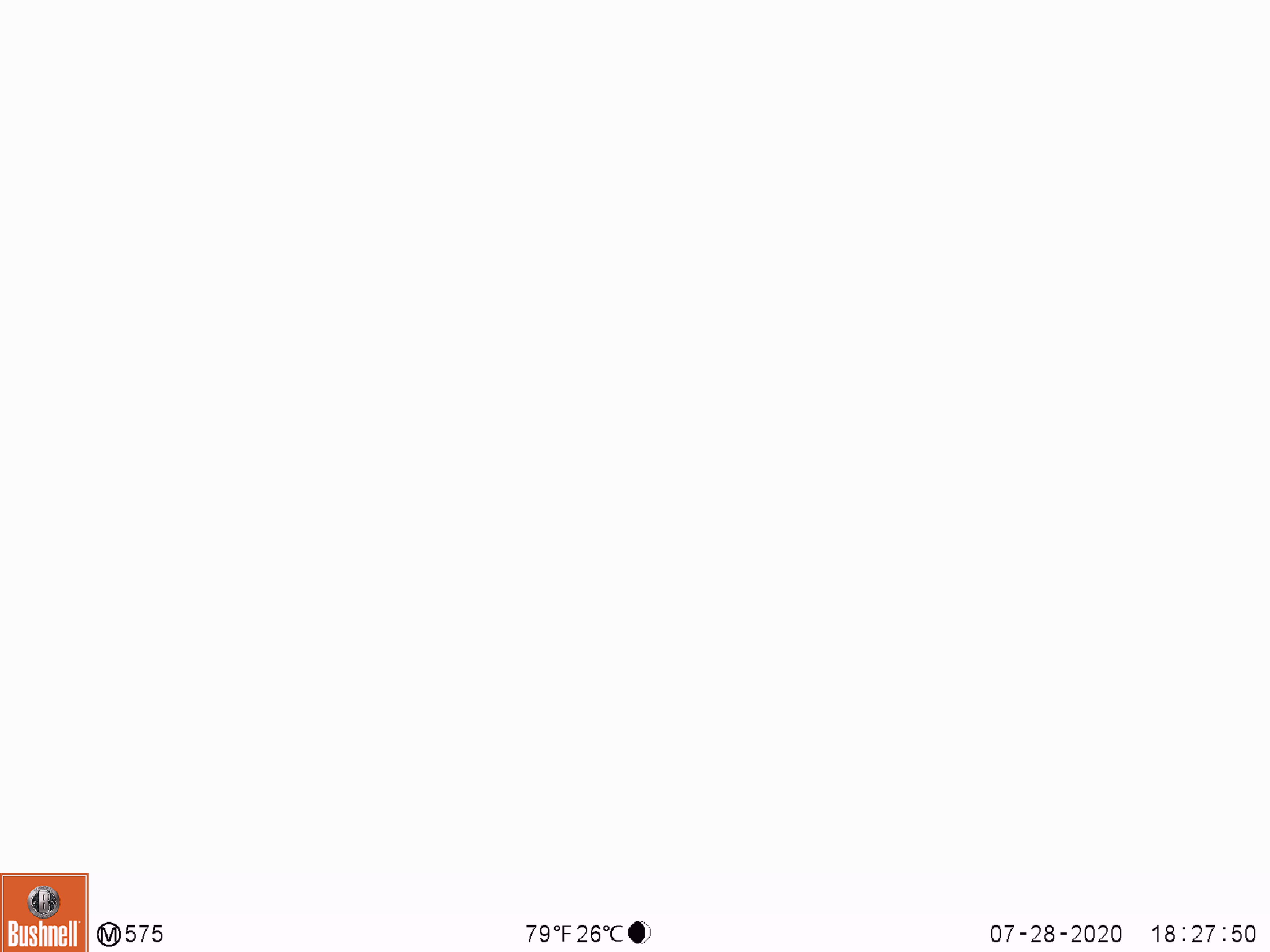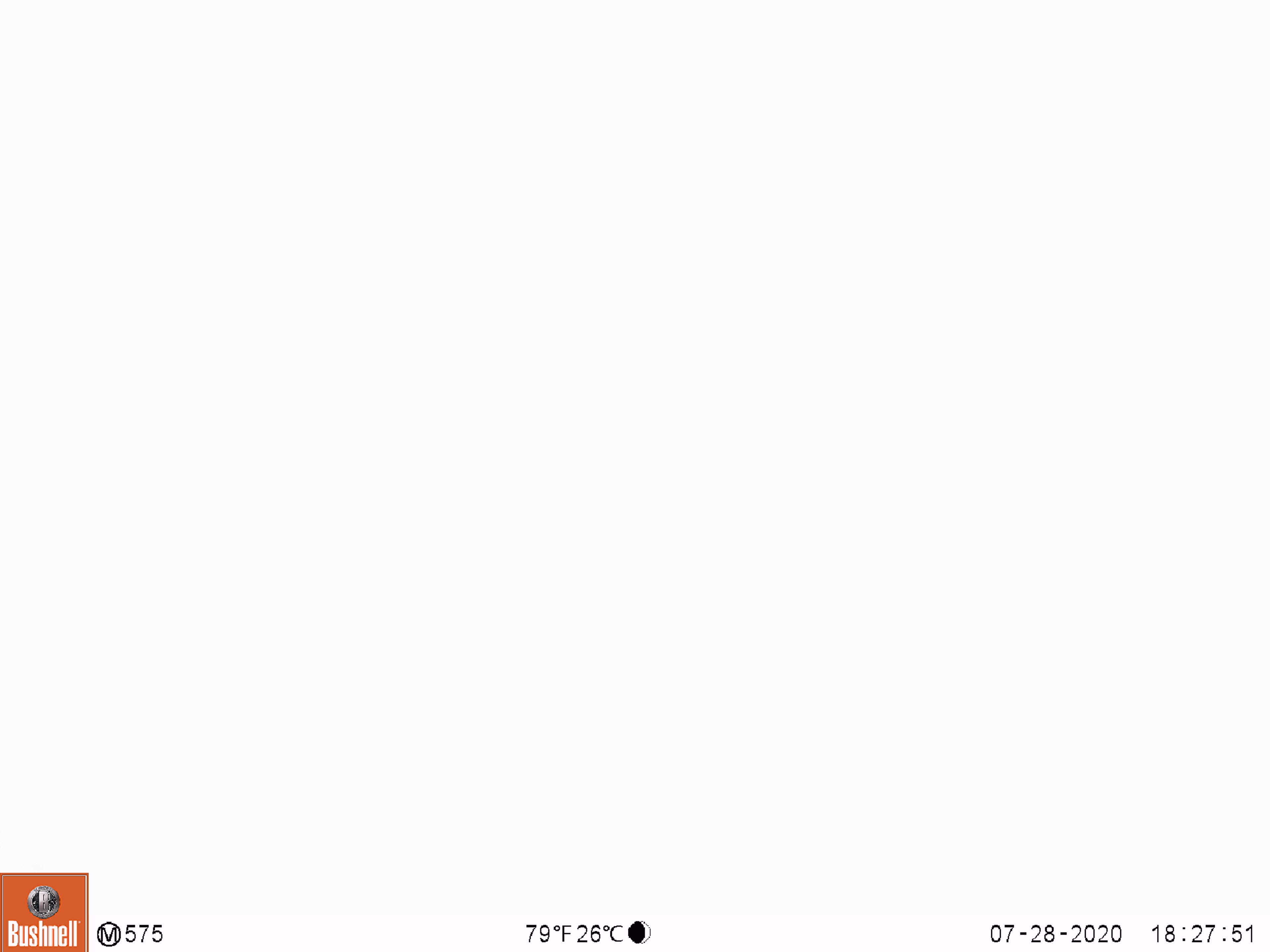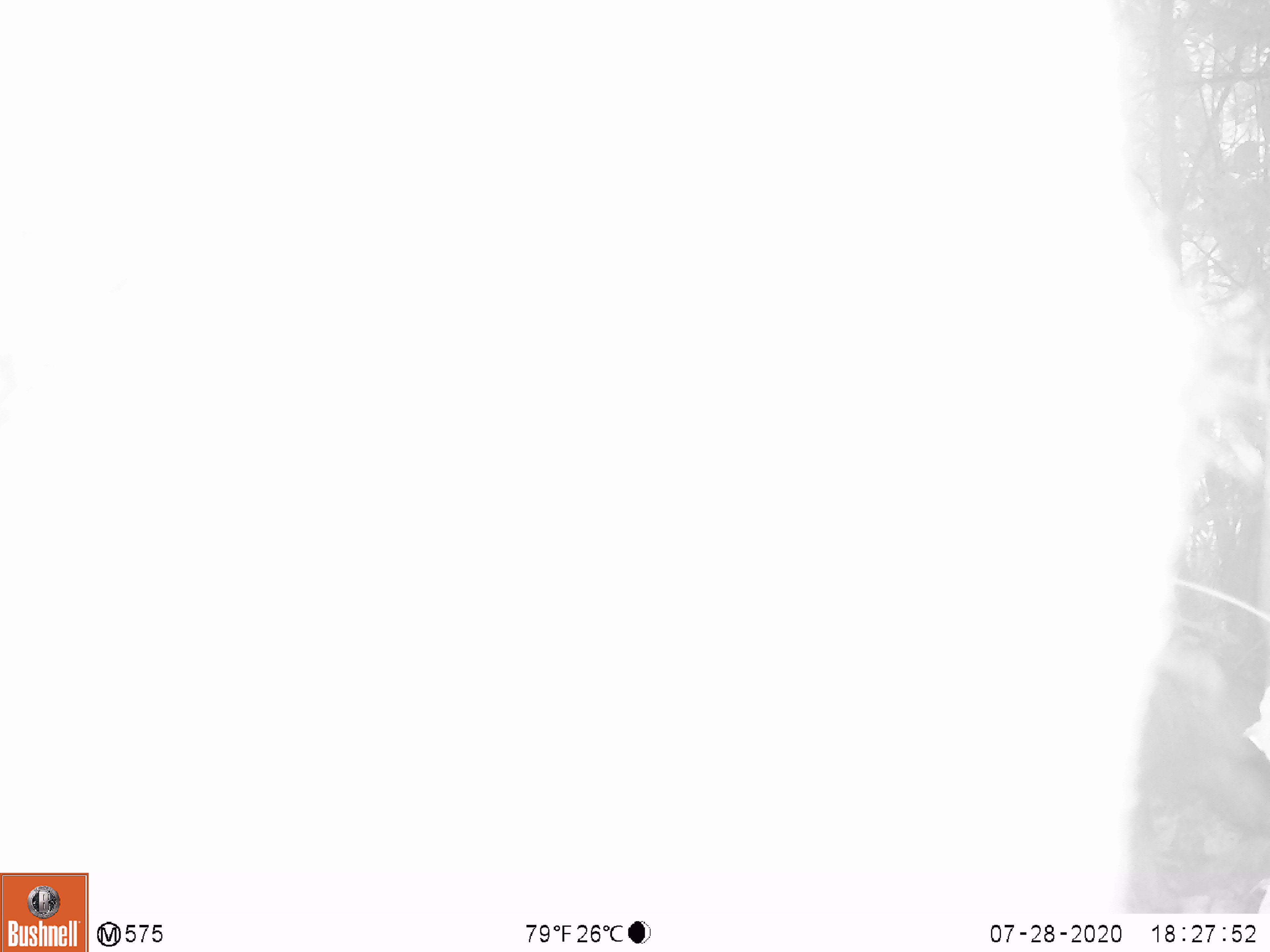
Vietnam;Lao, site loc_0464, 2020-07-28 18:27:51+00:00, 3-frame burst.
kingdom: Animalia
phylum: Chordata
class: Mammalia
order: Artiodactyla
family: Suidae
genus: Sus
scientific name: Sus scrofa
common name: eurasian wild pig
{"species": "eurasian wild pig (Sus scrofa)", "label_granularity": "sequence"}